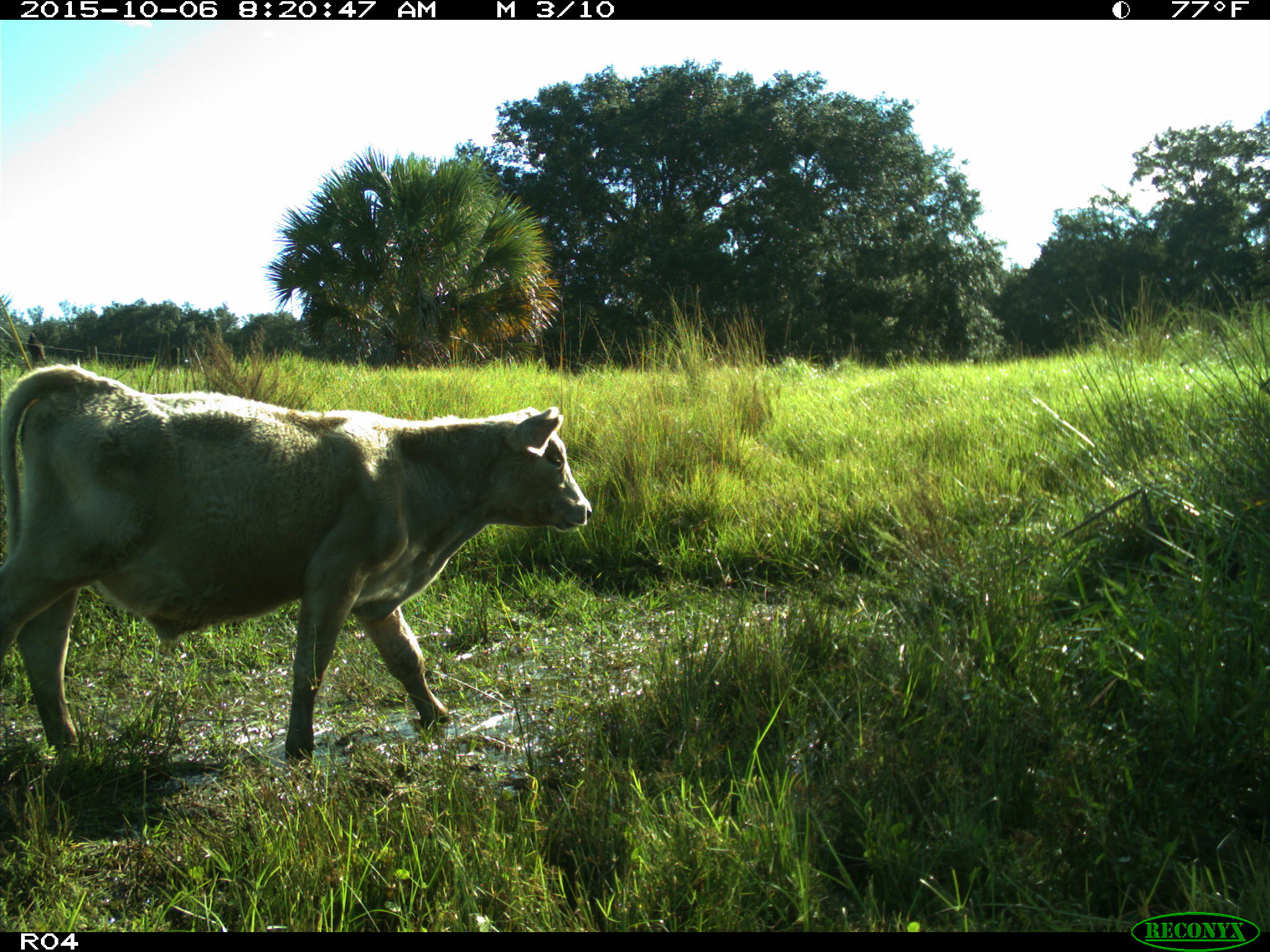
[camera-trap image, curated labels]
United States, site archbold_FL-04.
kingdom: Animalia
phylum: Chordata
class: Mammalia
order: Artiodactyla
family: Bovidae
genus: Bos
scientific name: Bos taurus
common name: domestic cow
Bos taurus (domestic cow).